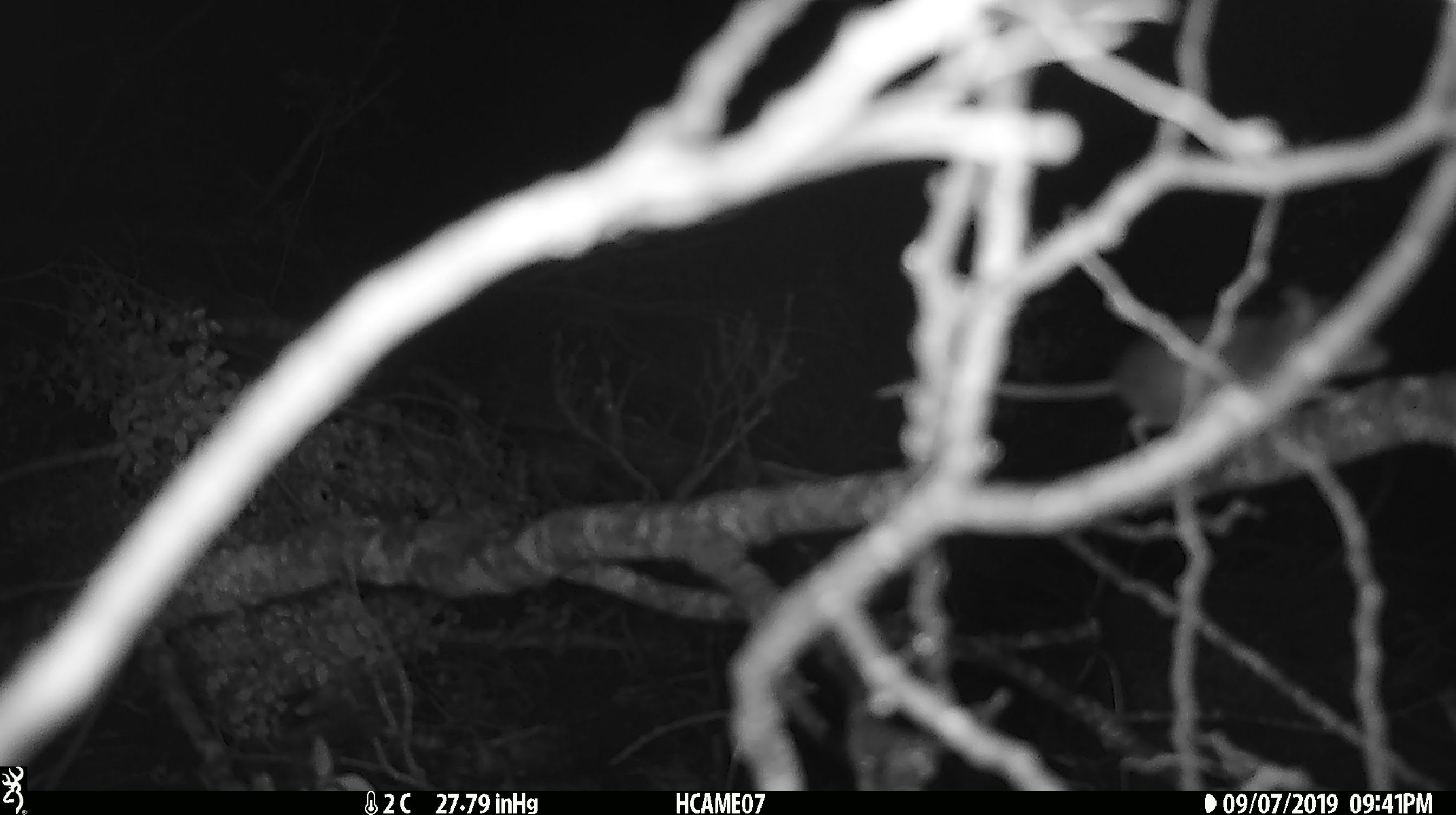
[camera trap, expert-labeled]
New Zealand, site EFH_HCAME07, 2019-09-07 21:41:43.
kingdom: Animalia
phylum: Chordata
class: Mammalia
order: Rodentia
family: Muridae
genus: Mus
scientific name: Mus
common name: mouse